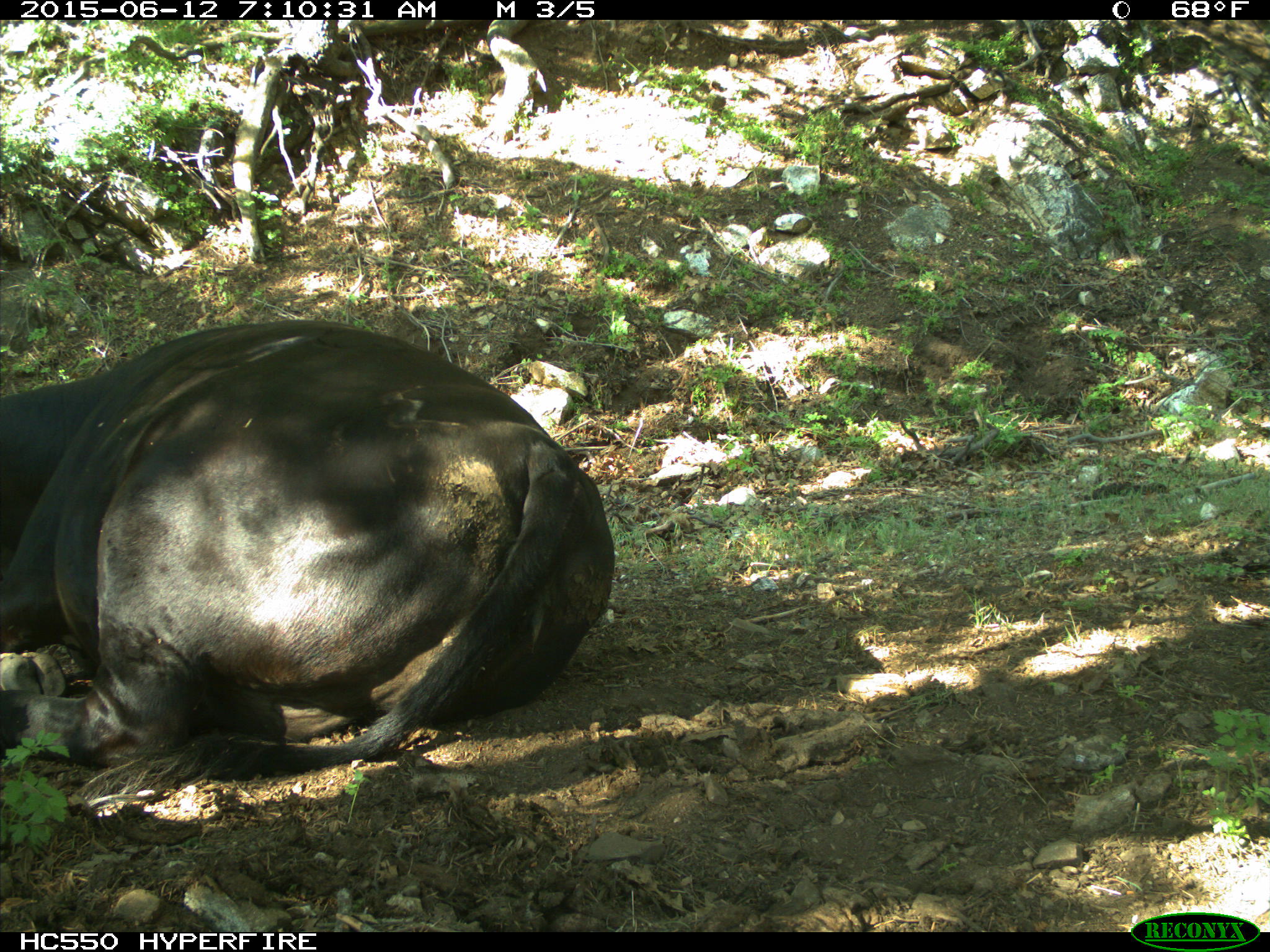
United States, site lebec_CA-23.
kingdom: Animalia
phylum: Chordata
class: Mammalia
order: Artiodactyla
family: Bovidae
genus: Bos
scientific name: Bos taurus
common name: domestic cow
Bos taurus (domestic cow).